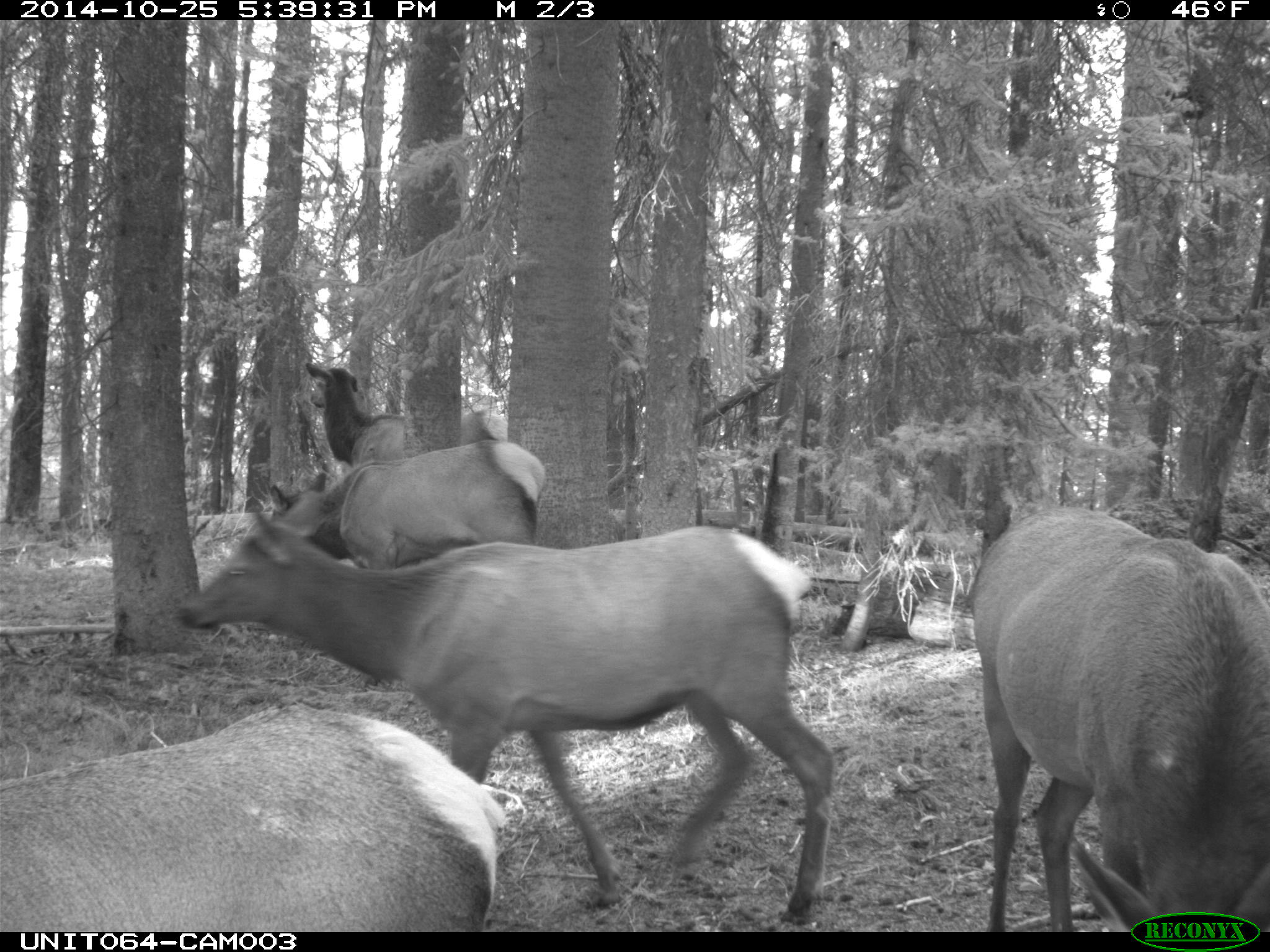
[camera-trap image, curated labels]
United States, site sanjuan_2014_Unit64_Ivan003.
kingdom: Animalia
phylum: Chordata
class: Mammalia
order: Artiodactyla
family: Cervidae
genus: Cervus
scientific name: Cervus elaphus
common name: red deer